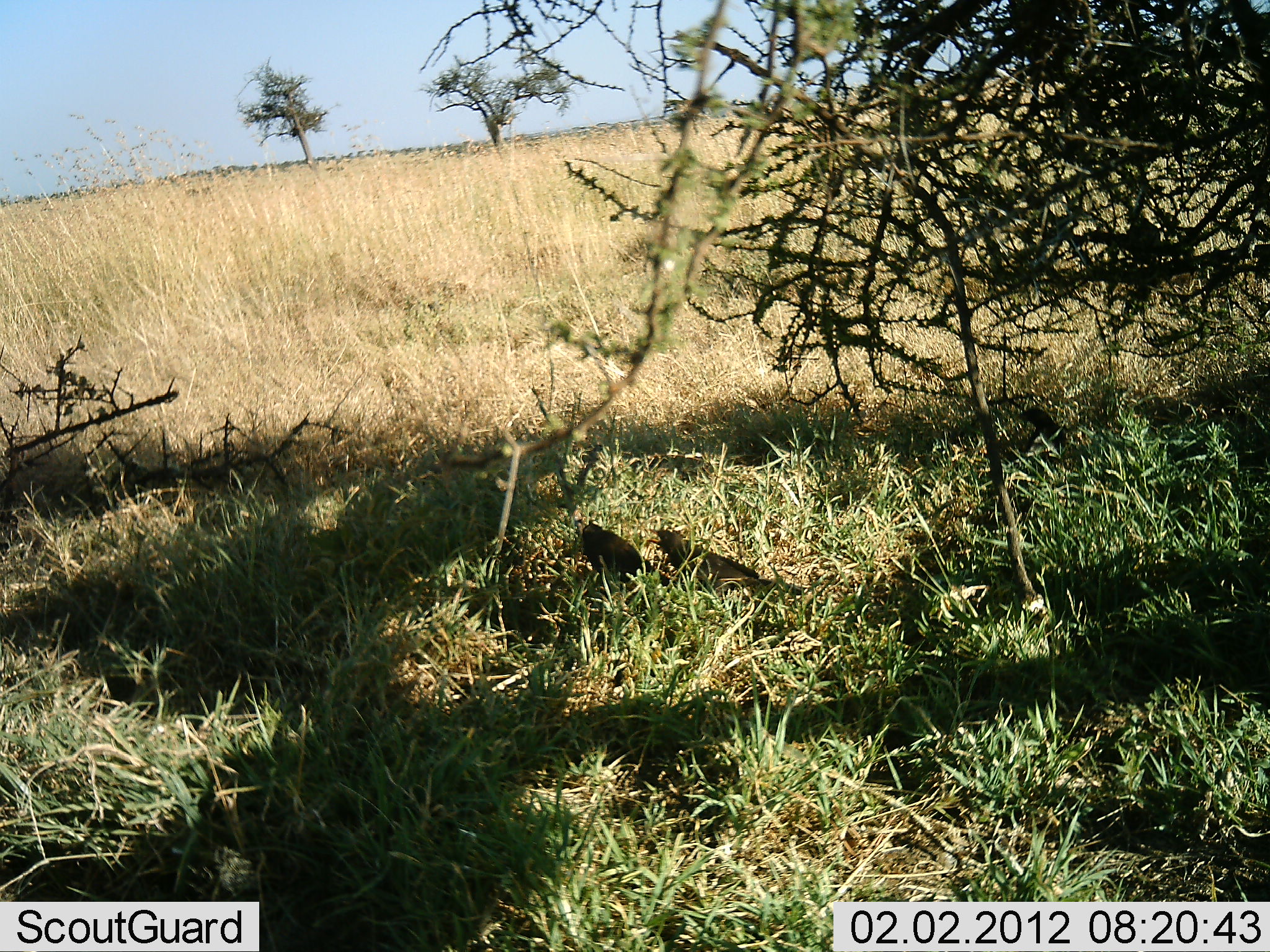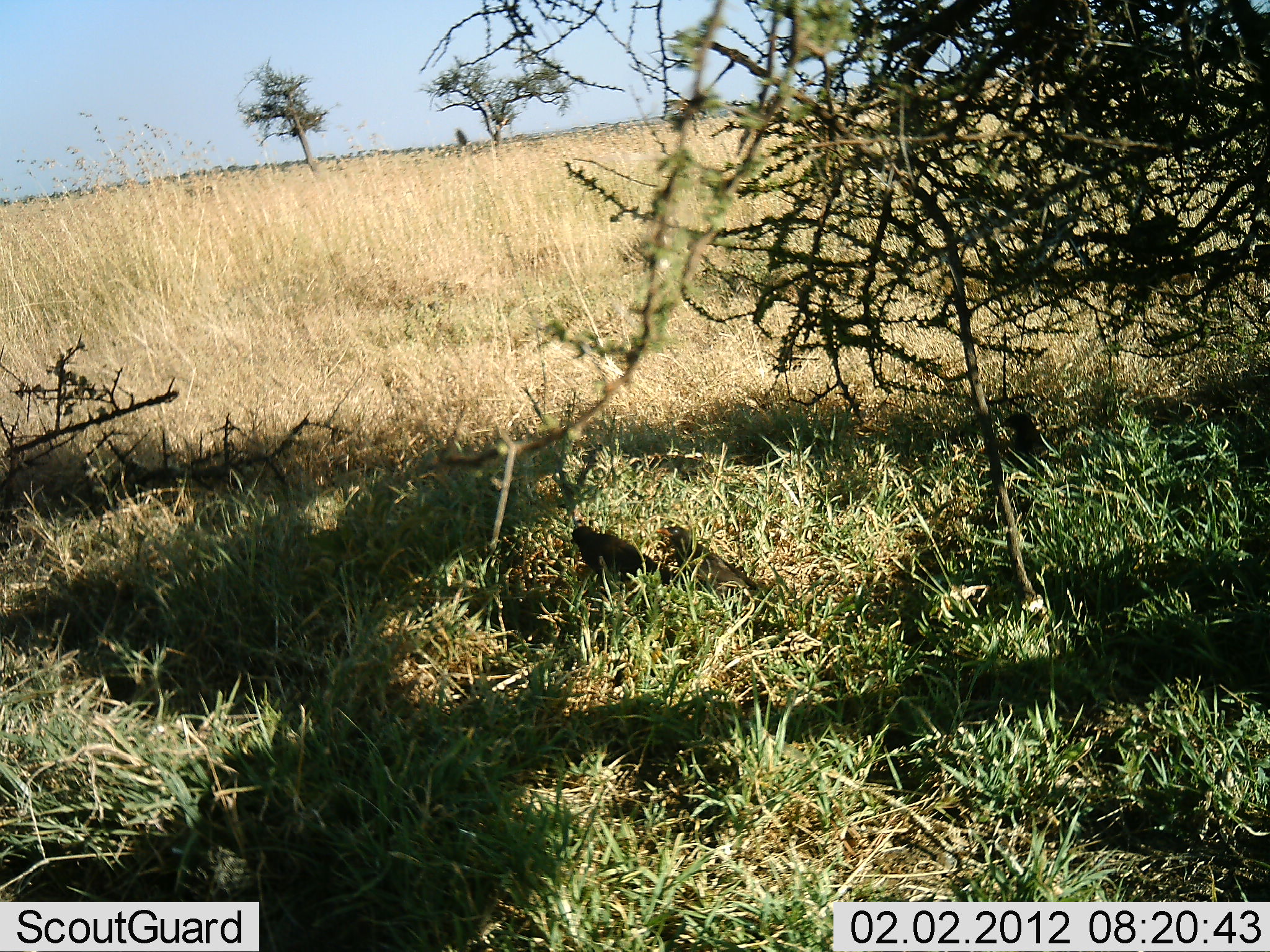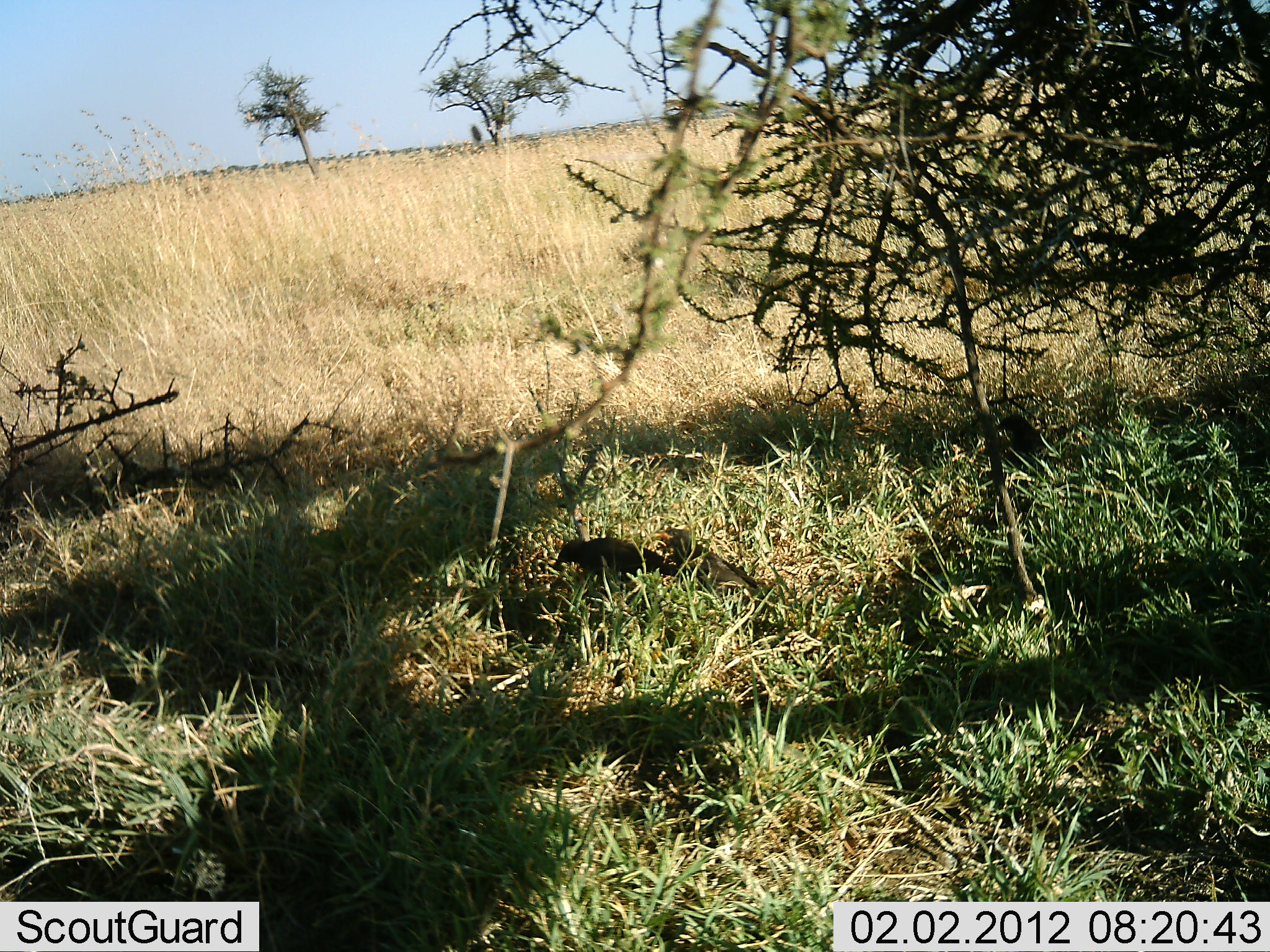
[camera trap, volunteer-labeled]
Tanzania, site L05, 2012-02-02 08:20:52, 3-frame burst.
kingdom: Animalia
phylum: Chordata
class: Aves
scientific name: Aves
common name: bird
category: otherbird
Otherbird (bird) (Aves), count 4. Behavior (volunteer vote fractions): standing 71%, resting 6%, moving 24%, interacting 0%. Young present (vote fraction): 0%. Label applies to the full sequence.